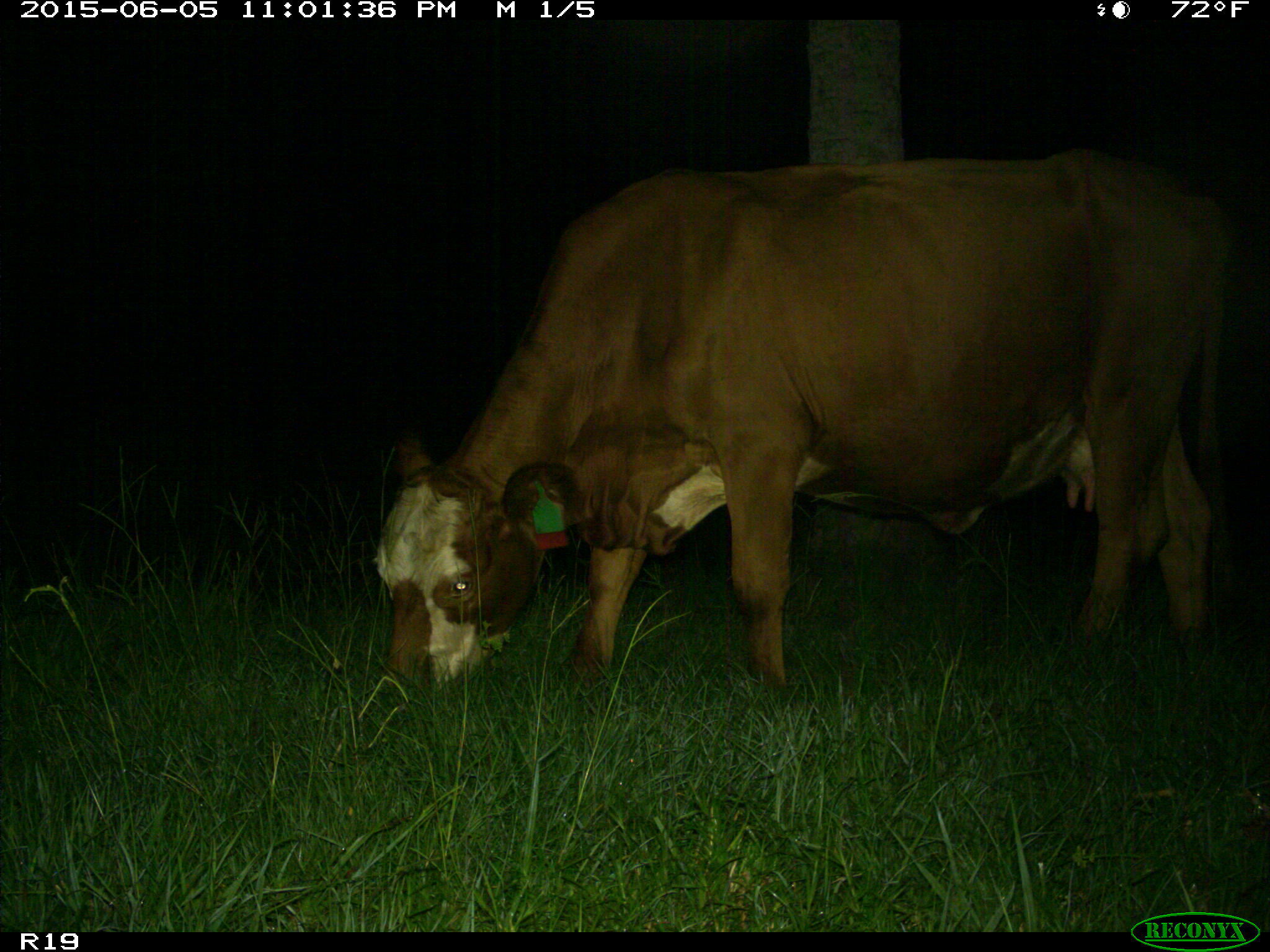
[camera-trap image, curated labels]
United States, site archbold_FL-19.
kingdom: Animalia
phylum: Chordata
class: Mammalia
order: Artiodactyla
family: Bovidae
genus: Bos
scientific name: Bos taurus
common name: domestic cow